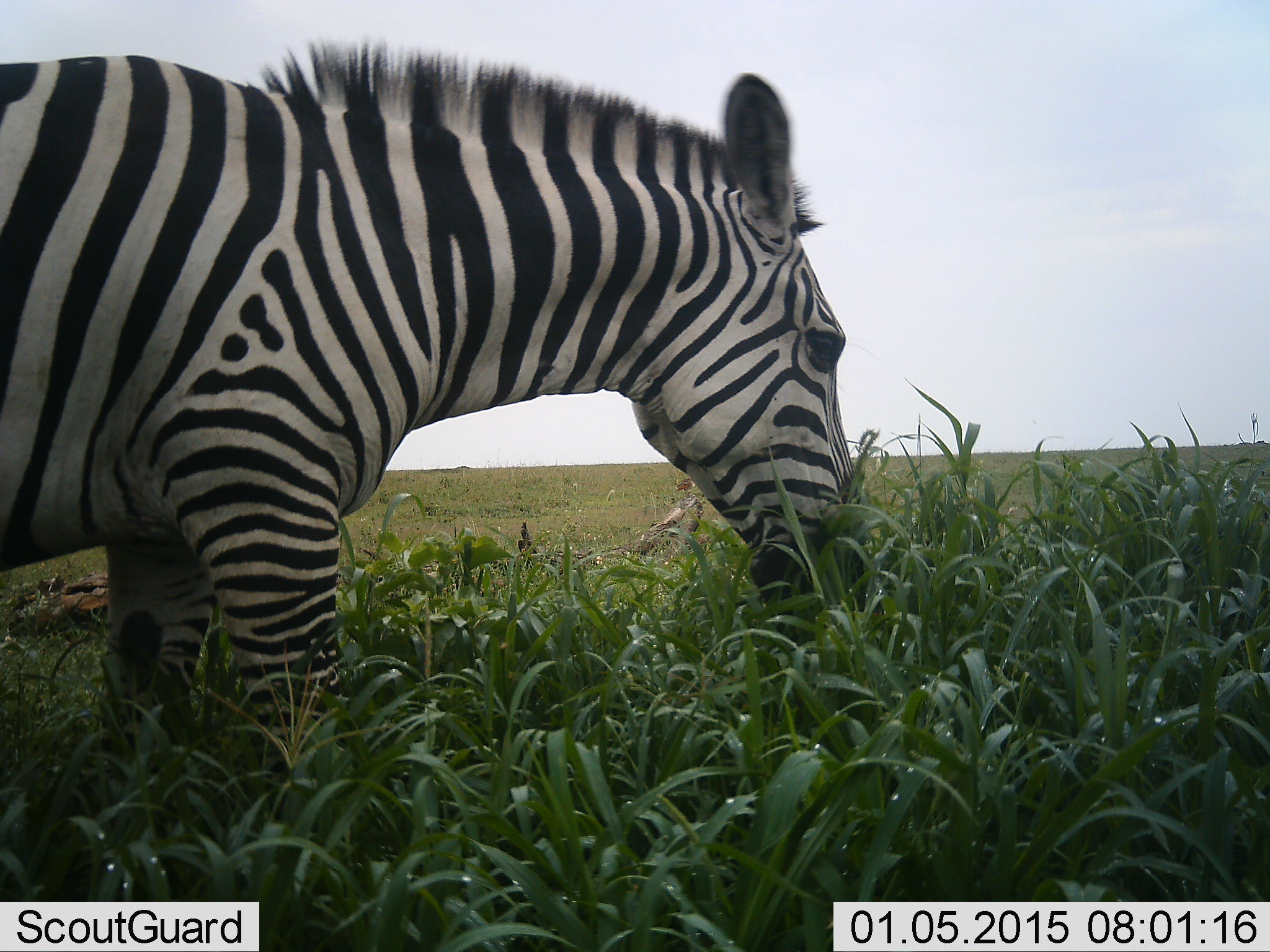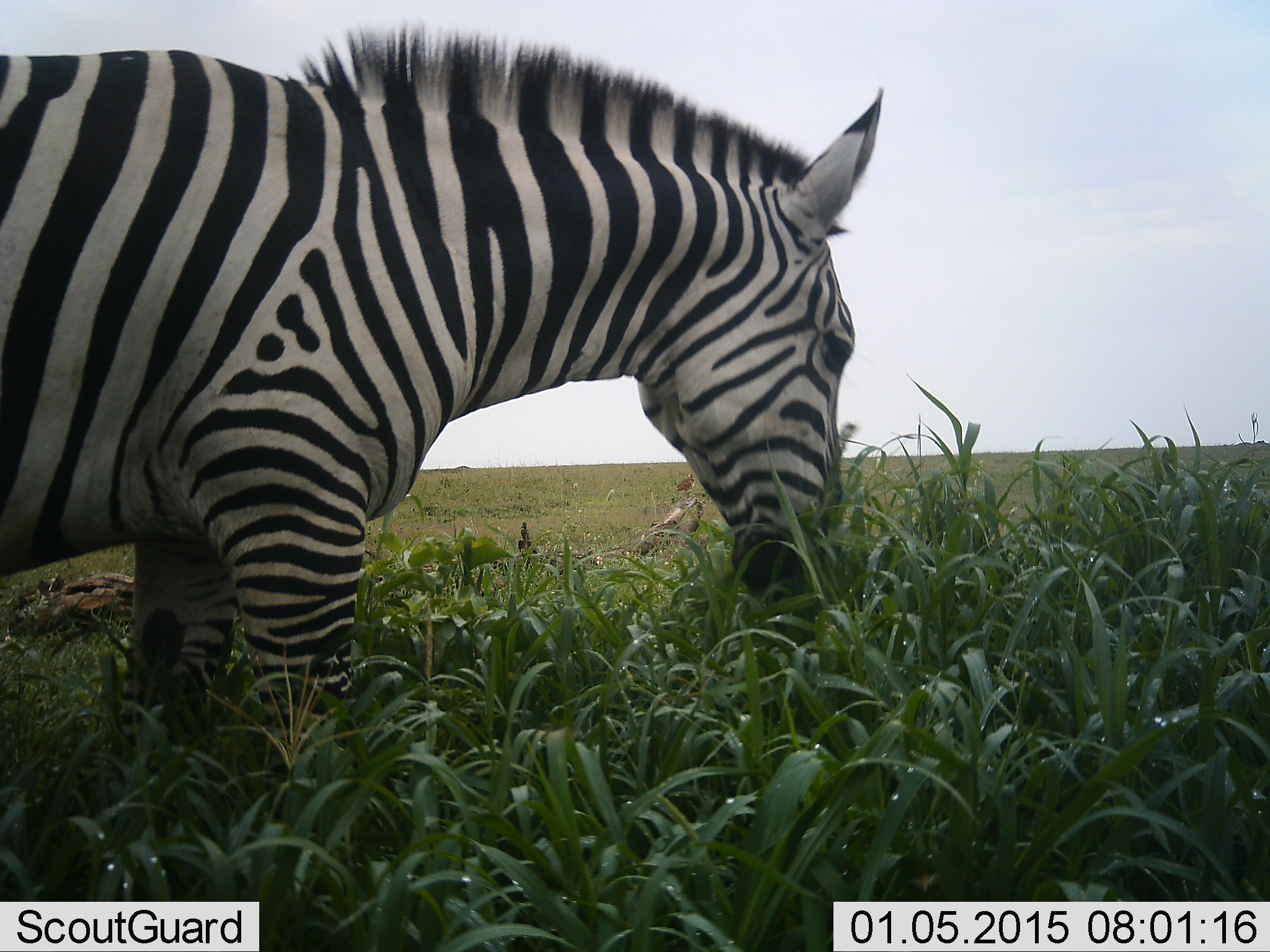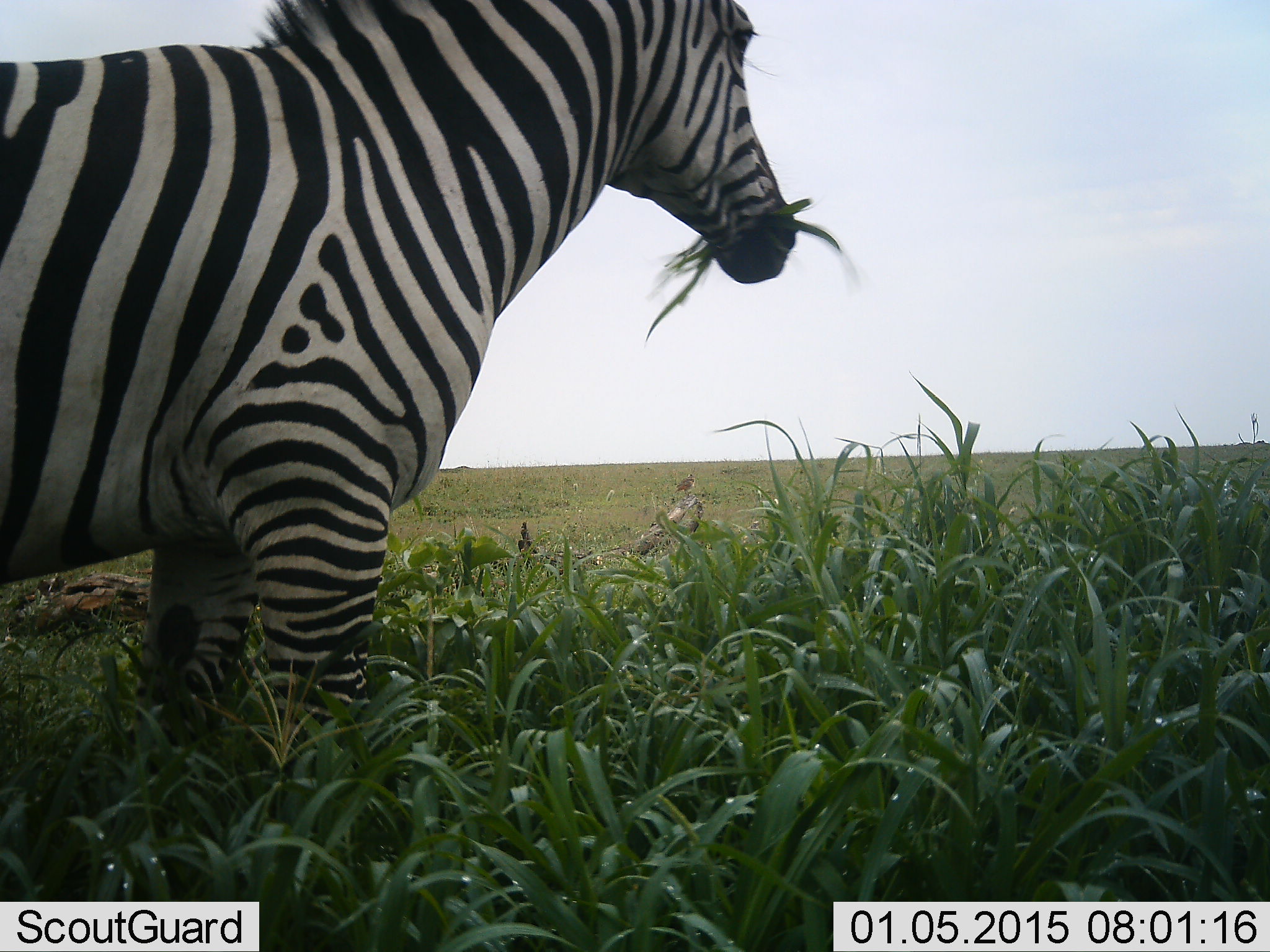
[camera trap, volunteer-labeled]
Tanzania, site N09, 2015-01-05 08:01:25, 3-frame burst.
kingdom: Animalia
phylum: Chordata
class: Mammalia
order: Perissodactyla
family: Equidae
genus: Equus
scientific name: Equus quagga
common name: plains zebra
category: zebra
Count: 1.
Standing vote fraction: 9%.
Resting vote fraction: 0%.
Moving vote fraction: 0%.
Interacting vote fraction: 0%.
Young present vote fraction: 0%.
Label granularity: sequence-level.